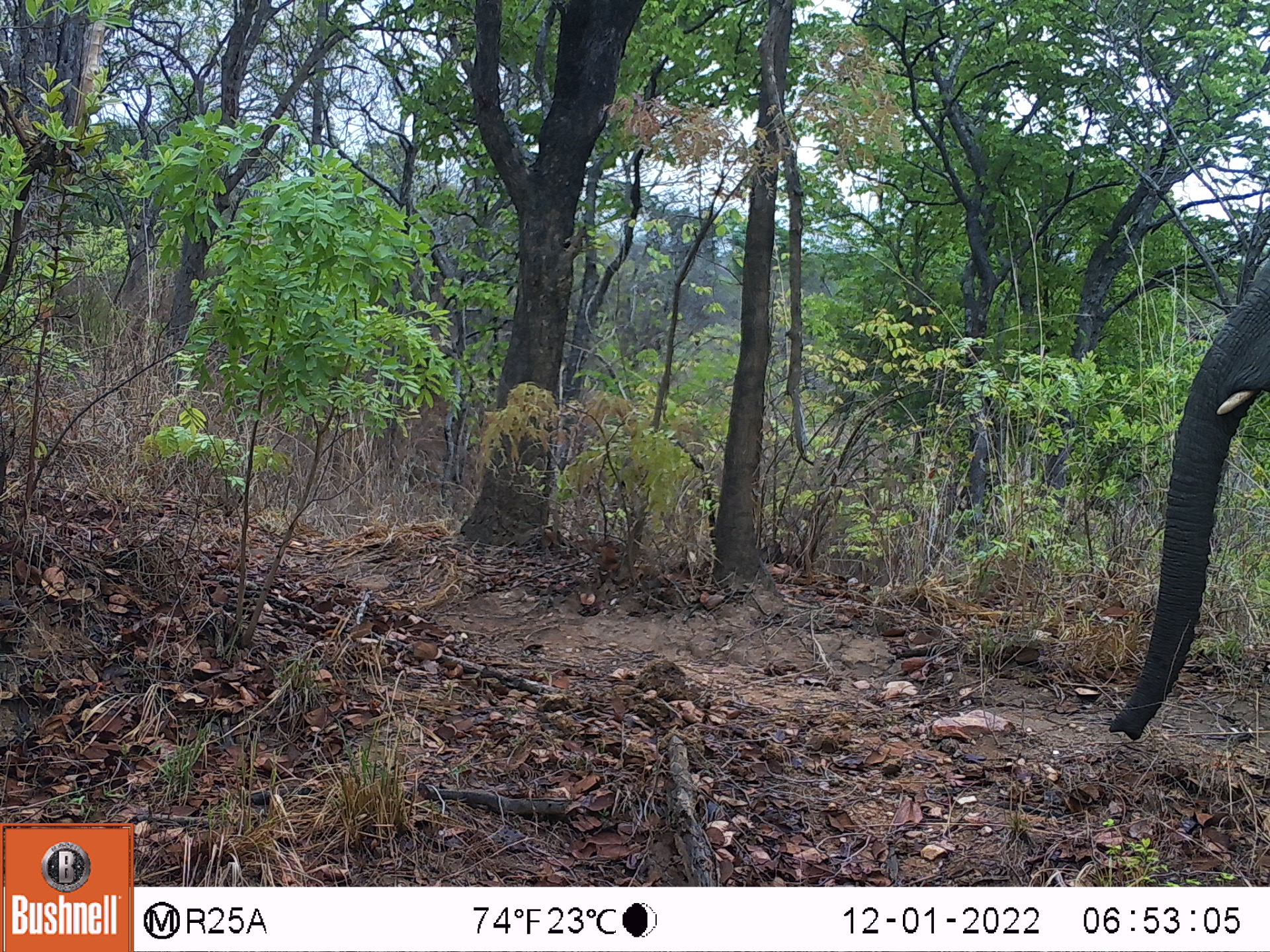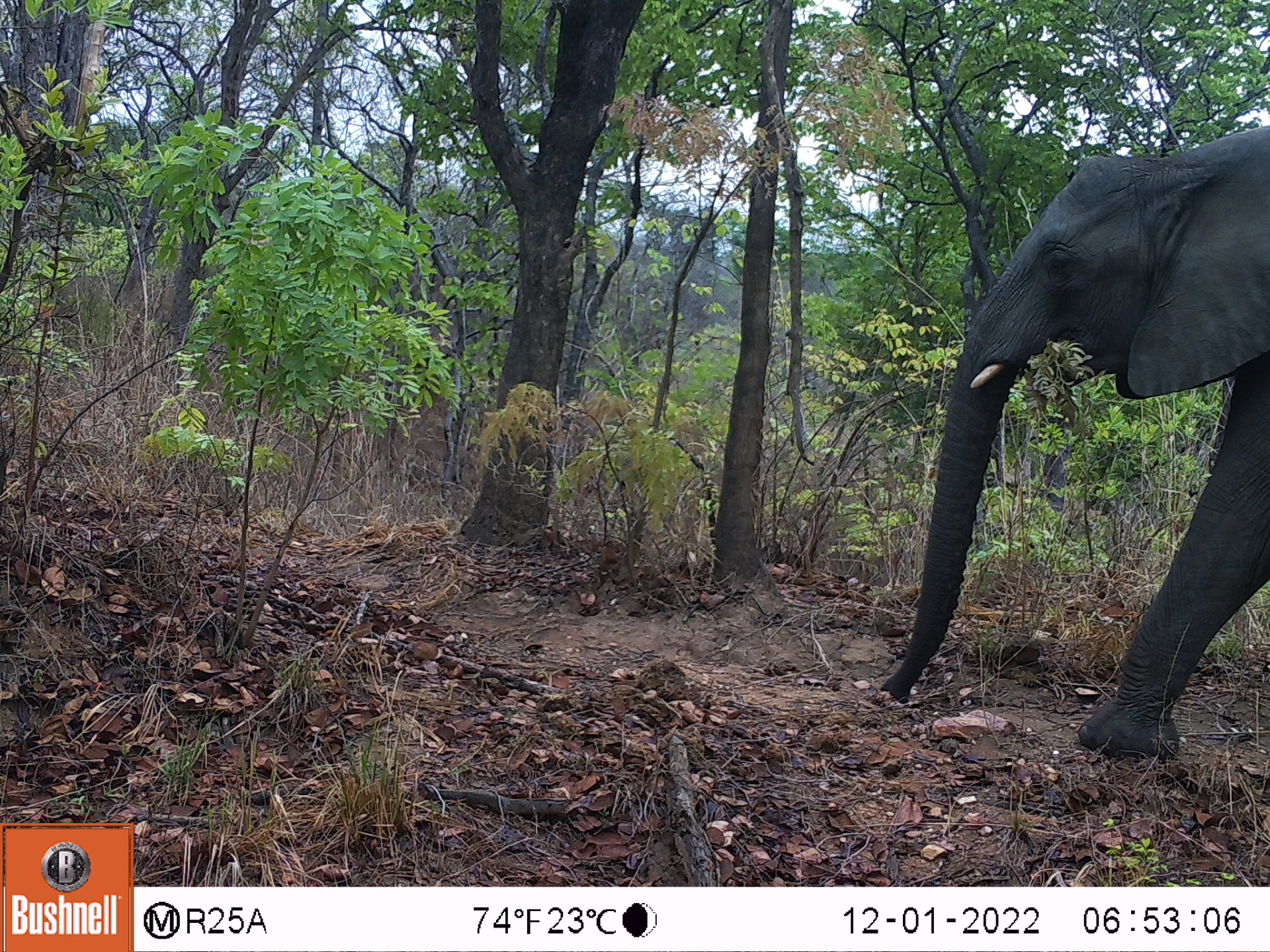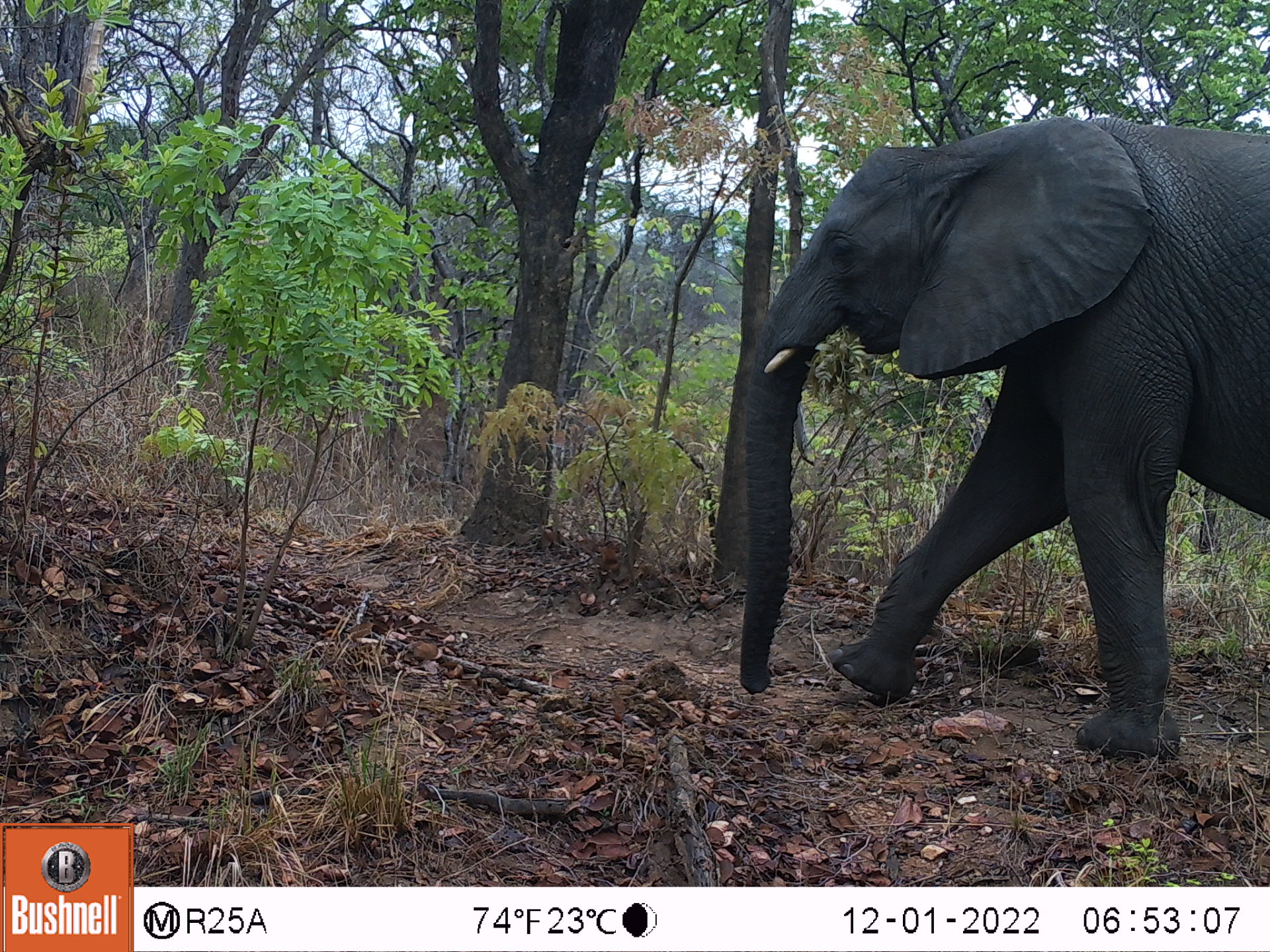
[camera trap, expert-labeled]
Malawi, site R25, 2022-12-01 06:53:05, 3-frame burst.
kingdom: Animalia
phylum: Chordata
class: Mammalia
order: Proboscidea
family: Elephantidae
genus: Loxodonta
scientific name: Loxodonta africana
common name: african savanna elephant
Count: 1.